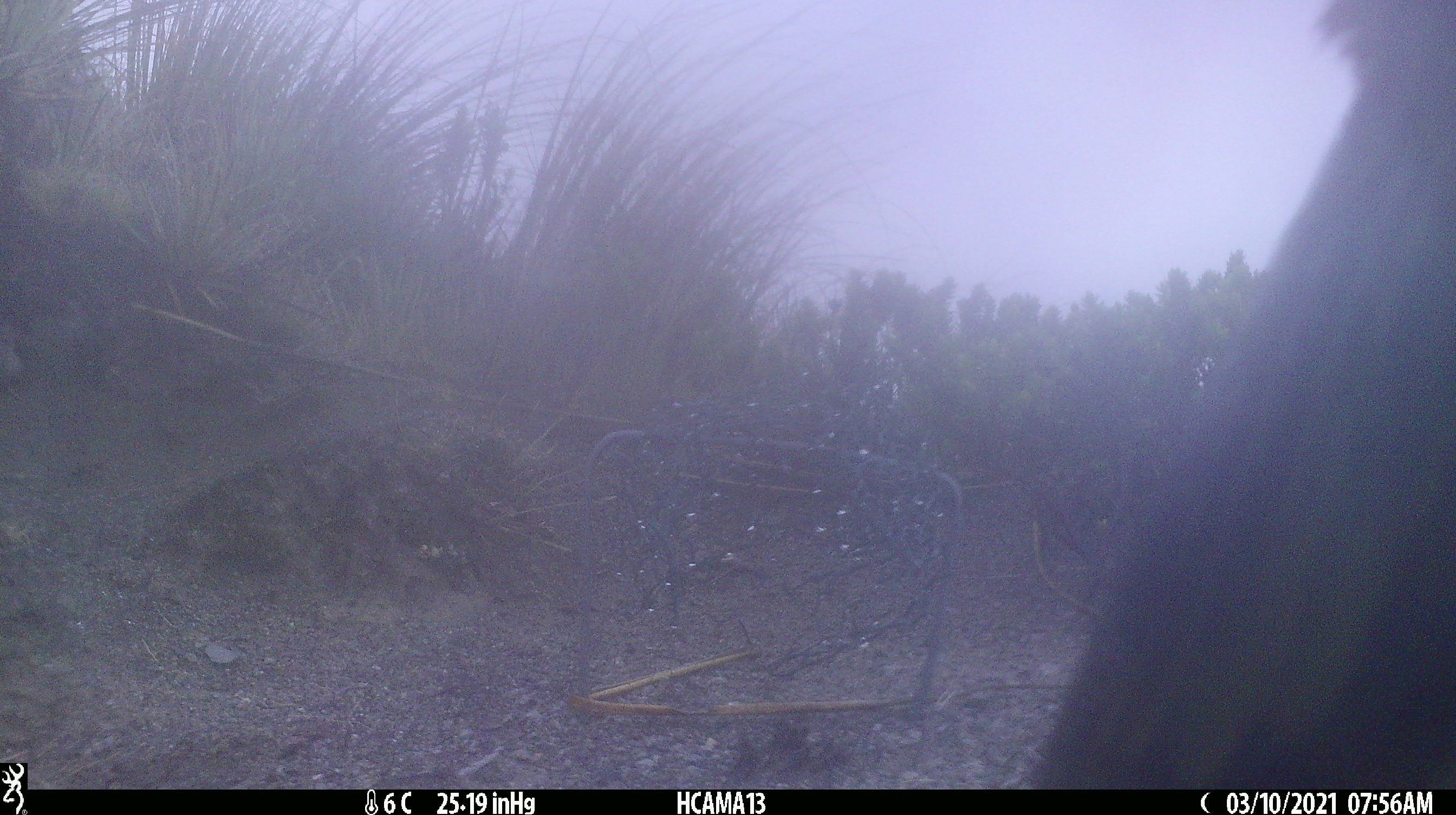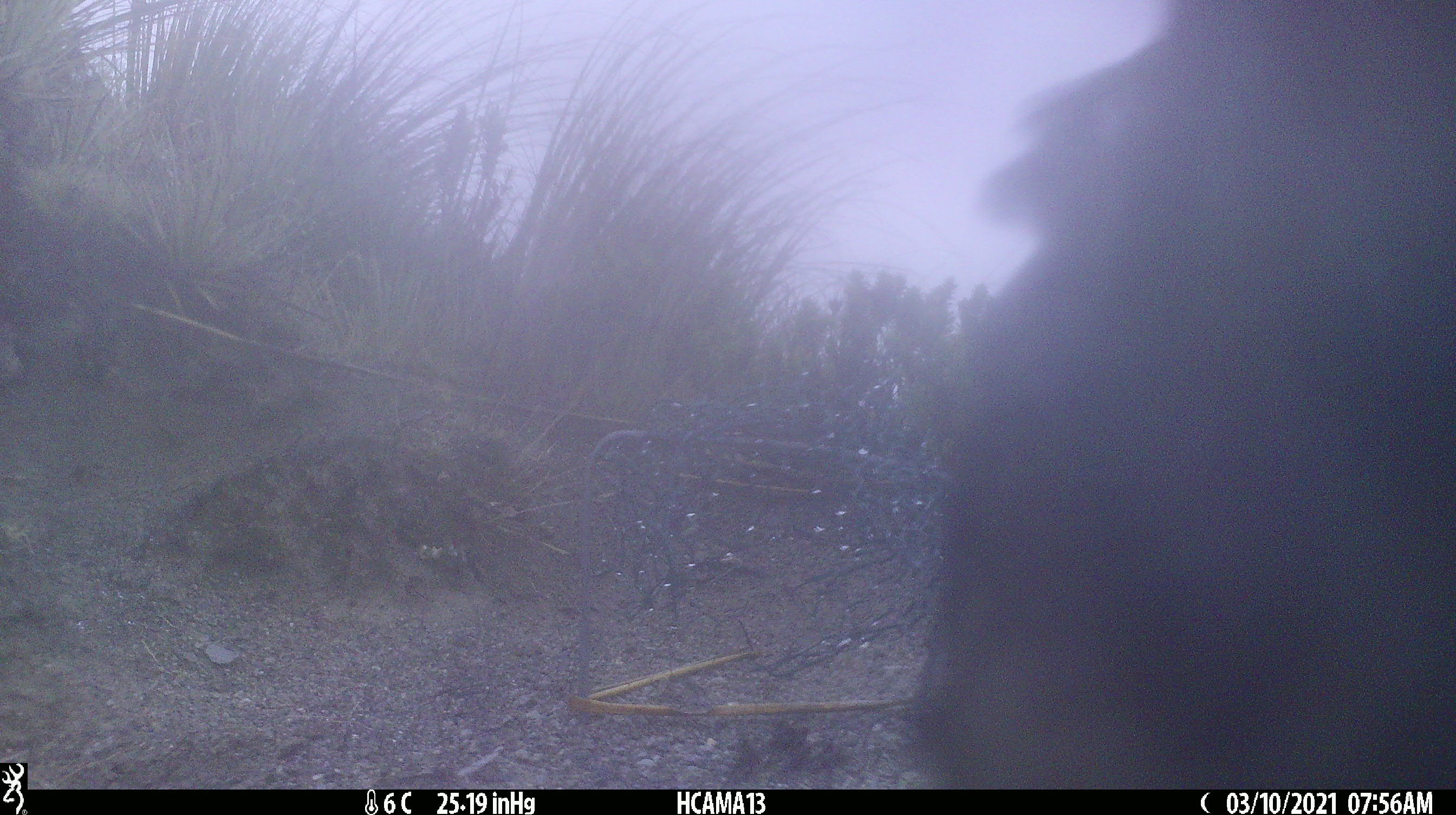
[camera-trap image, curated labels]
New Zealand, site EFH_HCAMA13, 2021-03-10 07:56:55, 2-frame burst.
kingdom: Animalia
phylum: Chordata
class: Aves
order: Psittaciformes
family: Strigopidae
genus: Nestor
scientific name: Nestor notabilis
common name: kea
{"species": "kea (Nestor notabilis)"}